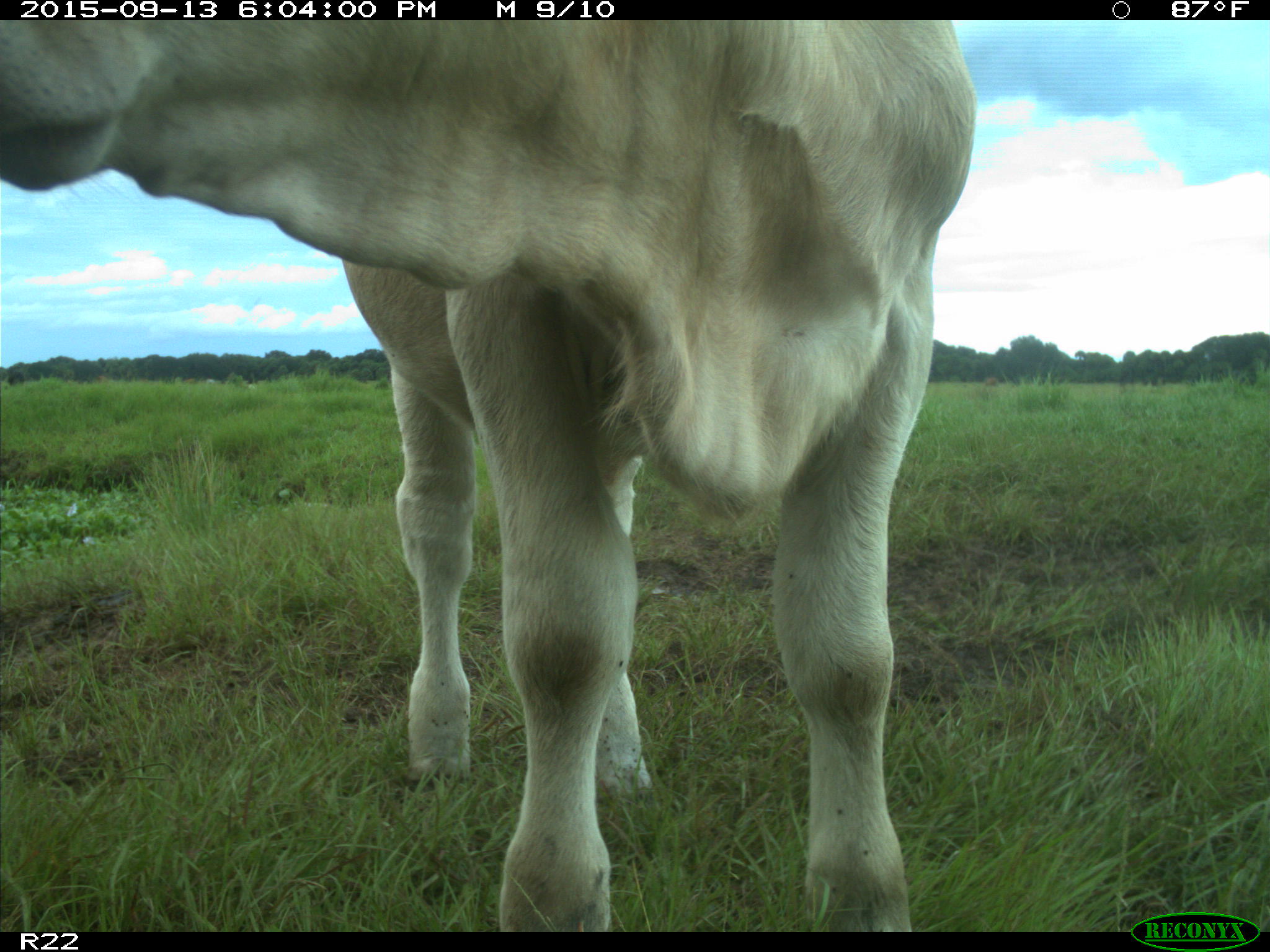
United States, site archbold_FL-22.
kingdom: Animalia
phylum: Chordata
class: Mammalia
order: Artiodactyla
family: Bovidae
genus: Bos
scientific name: Bos taurus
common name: domestic cow